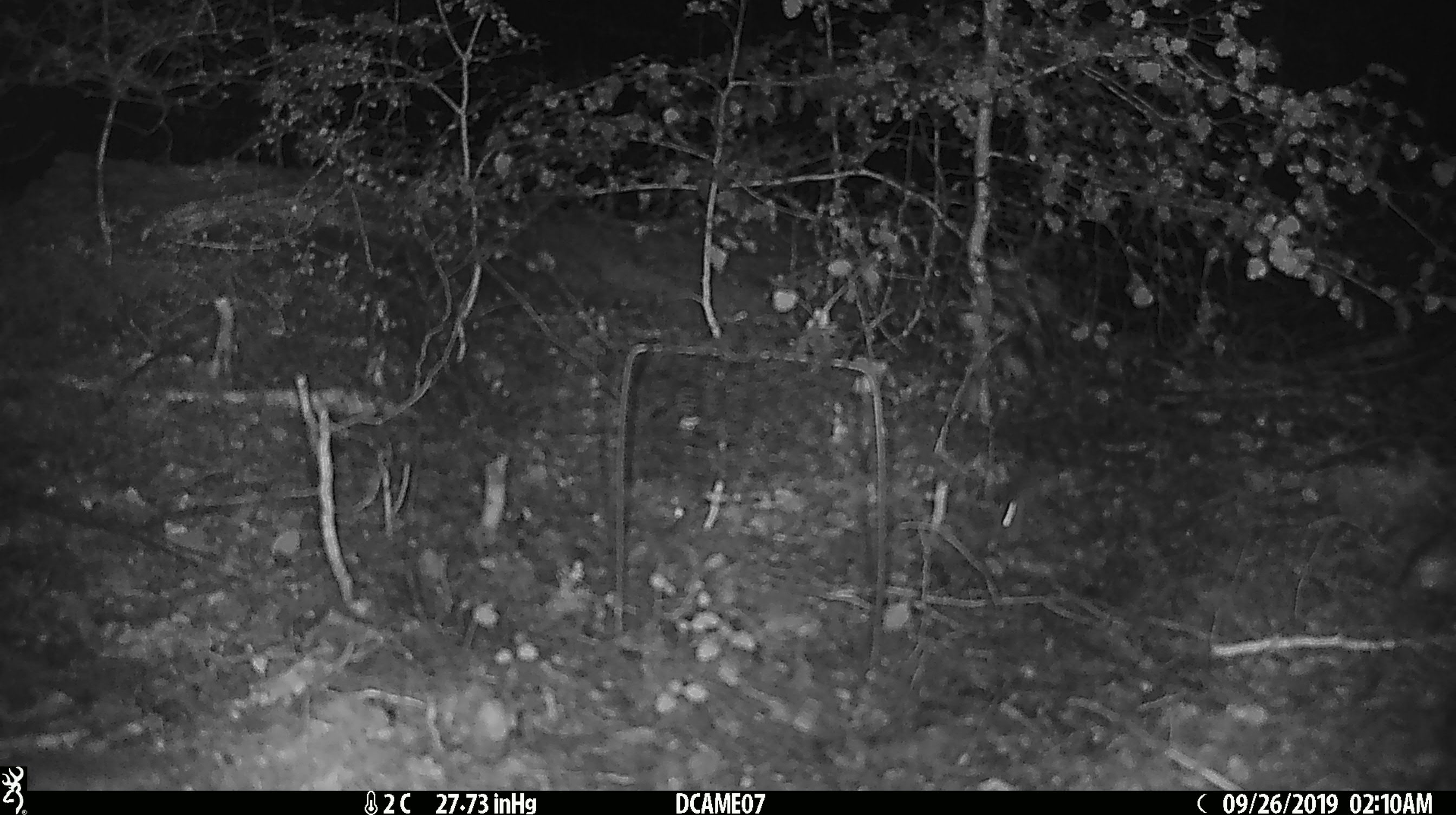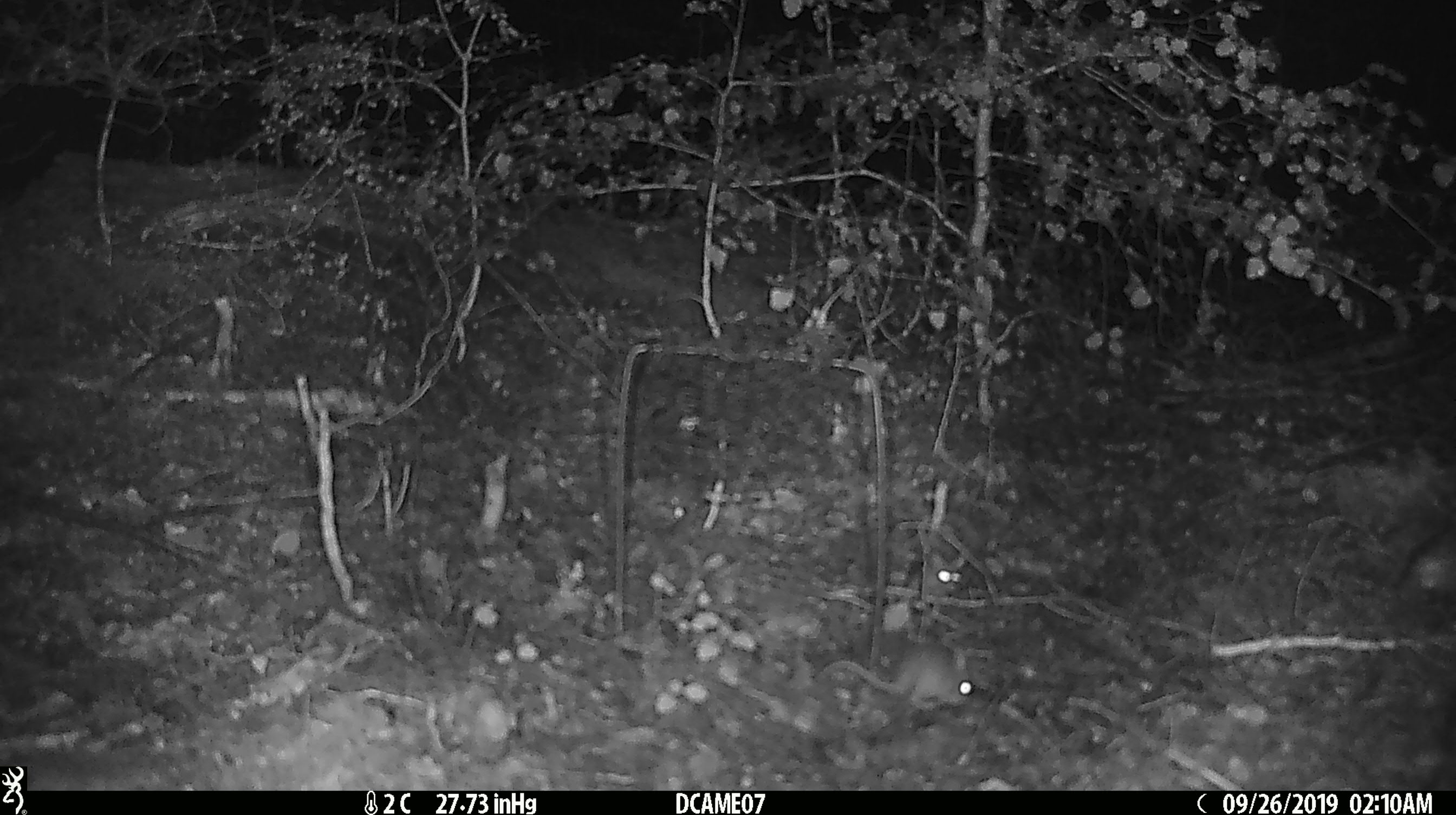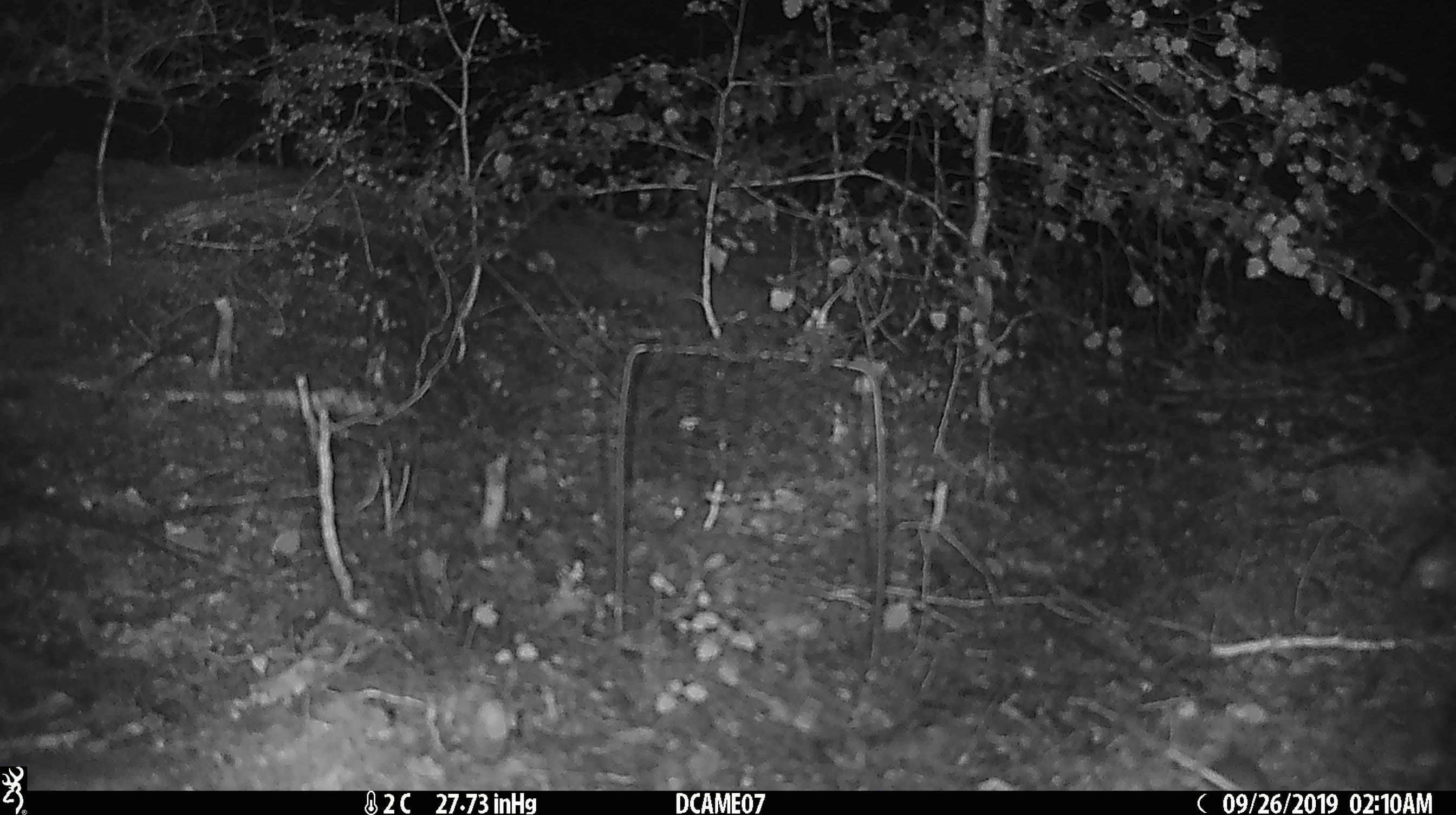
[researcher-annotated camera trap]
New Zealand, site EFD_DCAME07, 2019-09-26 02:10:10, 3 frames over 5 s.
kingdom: Animalia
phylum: Chordata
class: Mammalia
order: Rodentia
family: Muridae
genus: Mus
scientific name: Mus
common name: mouse